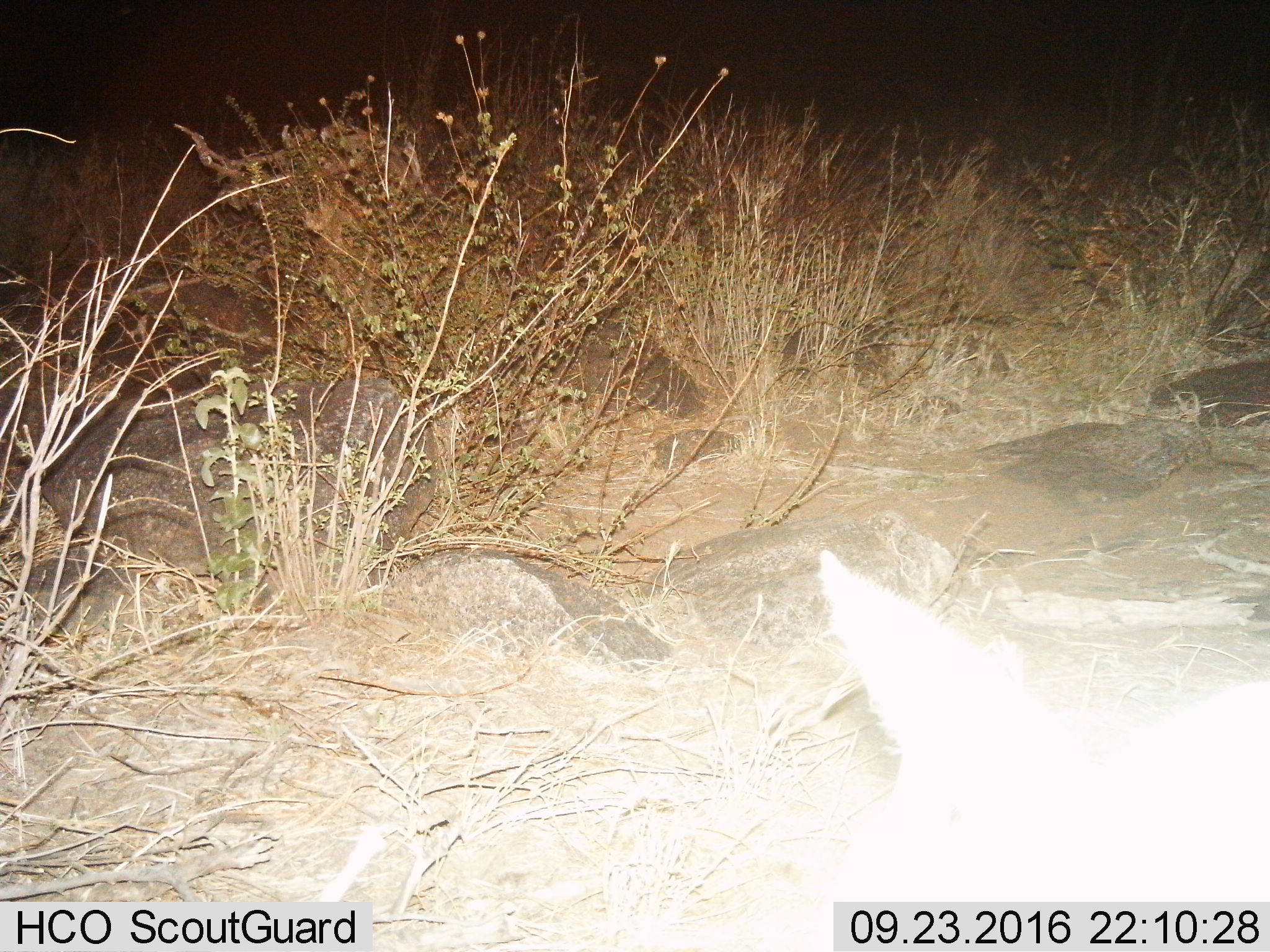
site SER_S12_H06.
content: unidentified animal